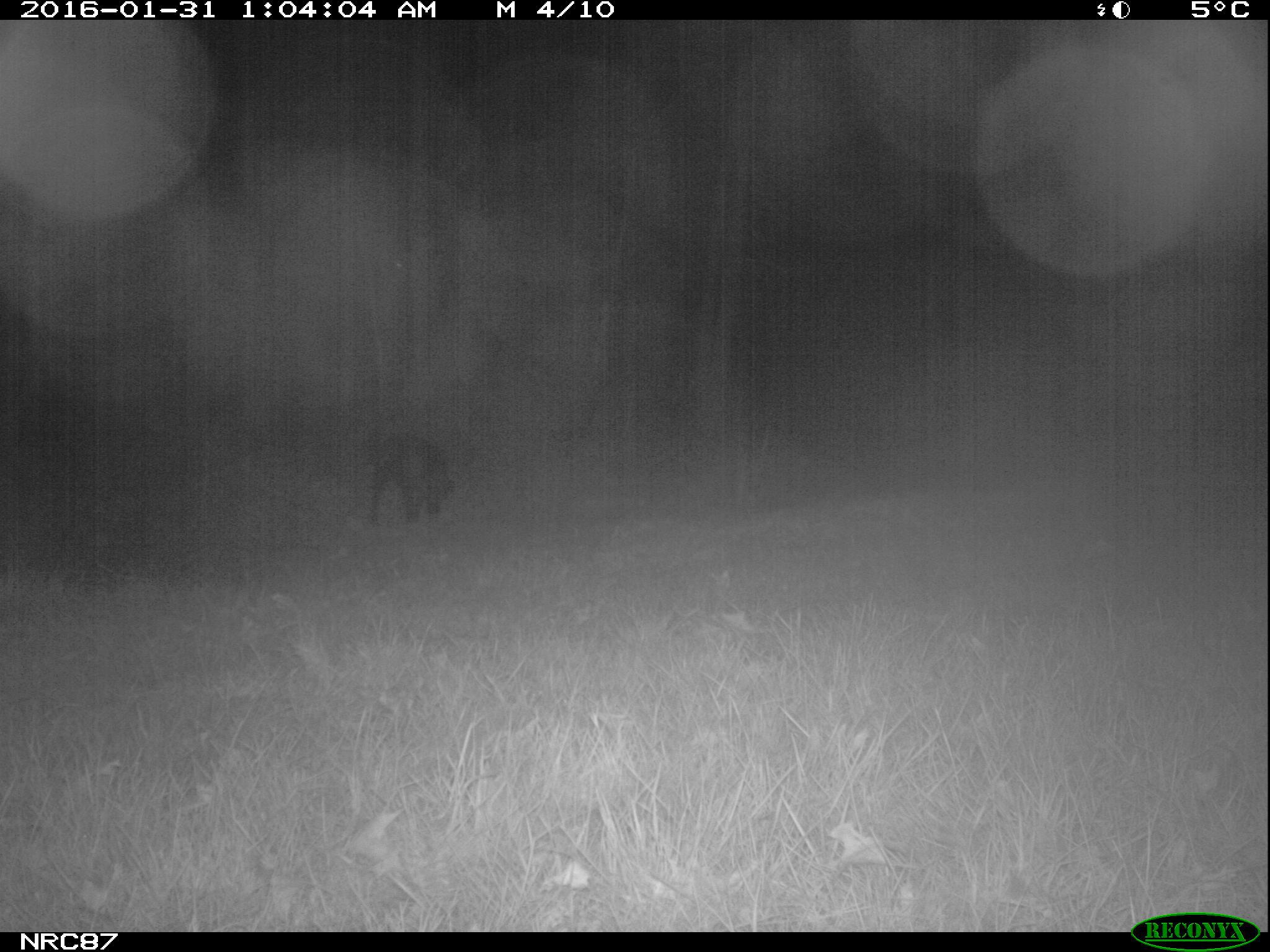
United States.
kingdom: Animalia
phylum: Chordata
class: Mammalia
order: Carnivora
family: Canidae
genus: Canis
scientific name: Canis familiaris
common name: domestic dog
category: Dog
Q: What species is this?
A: Dog (domestic dog) (Canis familiaris).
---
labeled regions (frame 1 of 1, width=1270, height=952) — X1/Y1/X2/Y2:
Dog: 347/433/462/534